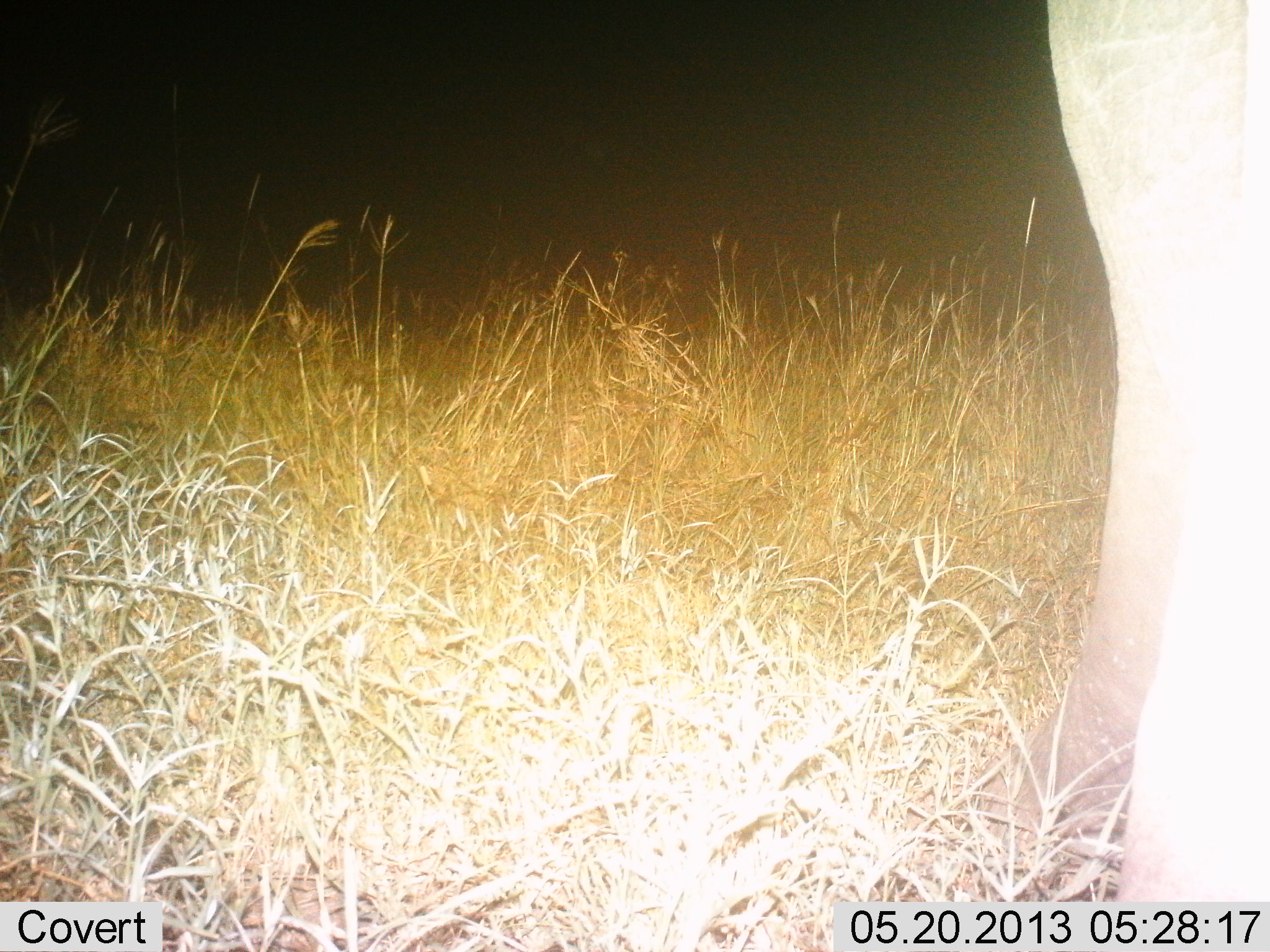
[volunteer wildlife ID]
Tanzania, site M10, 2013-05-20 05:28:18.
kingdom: Animalia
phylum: Chordata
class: Mammalia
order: Proboscidea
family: Elephantidae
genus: Loxodonta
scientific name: Loxodonta africana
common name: african bush elephant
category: elephant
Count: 1.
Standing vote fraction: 100%.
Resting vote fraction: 0%.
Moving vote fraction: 0%.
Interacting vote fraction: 0%.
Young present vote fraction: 0%.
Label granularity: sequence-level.